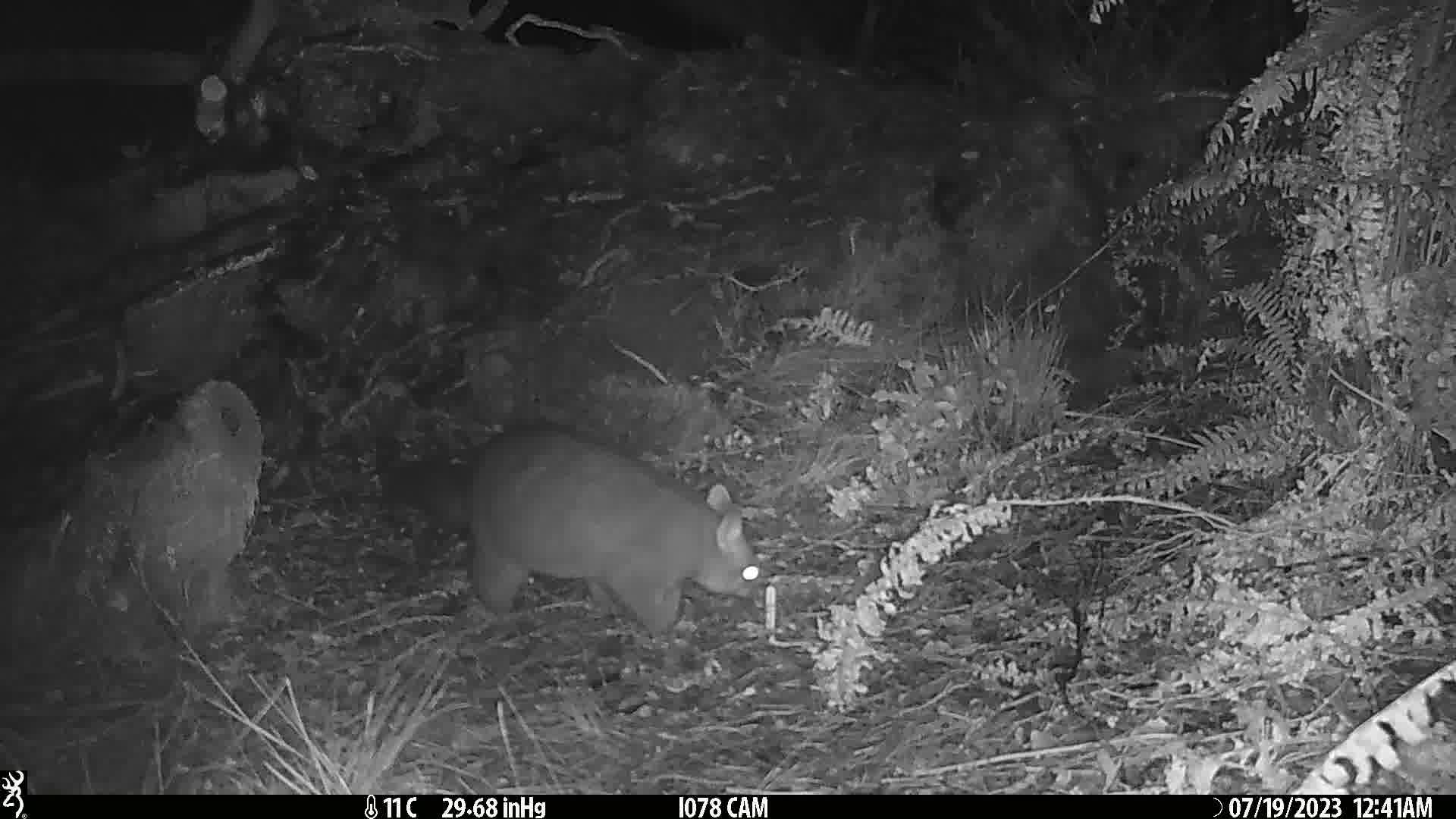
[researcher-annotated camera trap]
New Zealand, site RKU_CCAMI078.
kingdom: Animalia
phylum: Chordata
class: Mammalia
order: Diprotodontia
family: Phalangeridae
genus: Trichosurus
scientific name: Trichosurus vulpecula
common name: common brushtail possum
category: possum